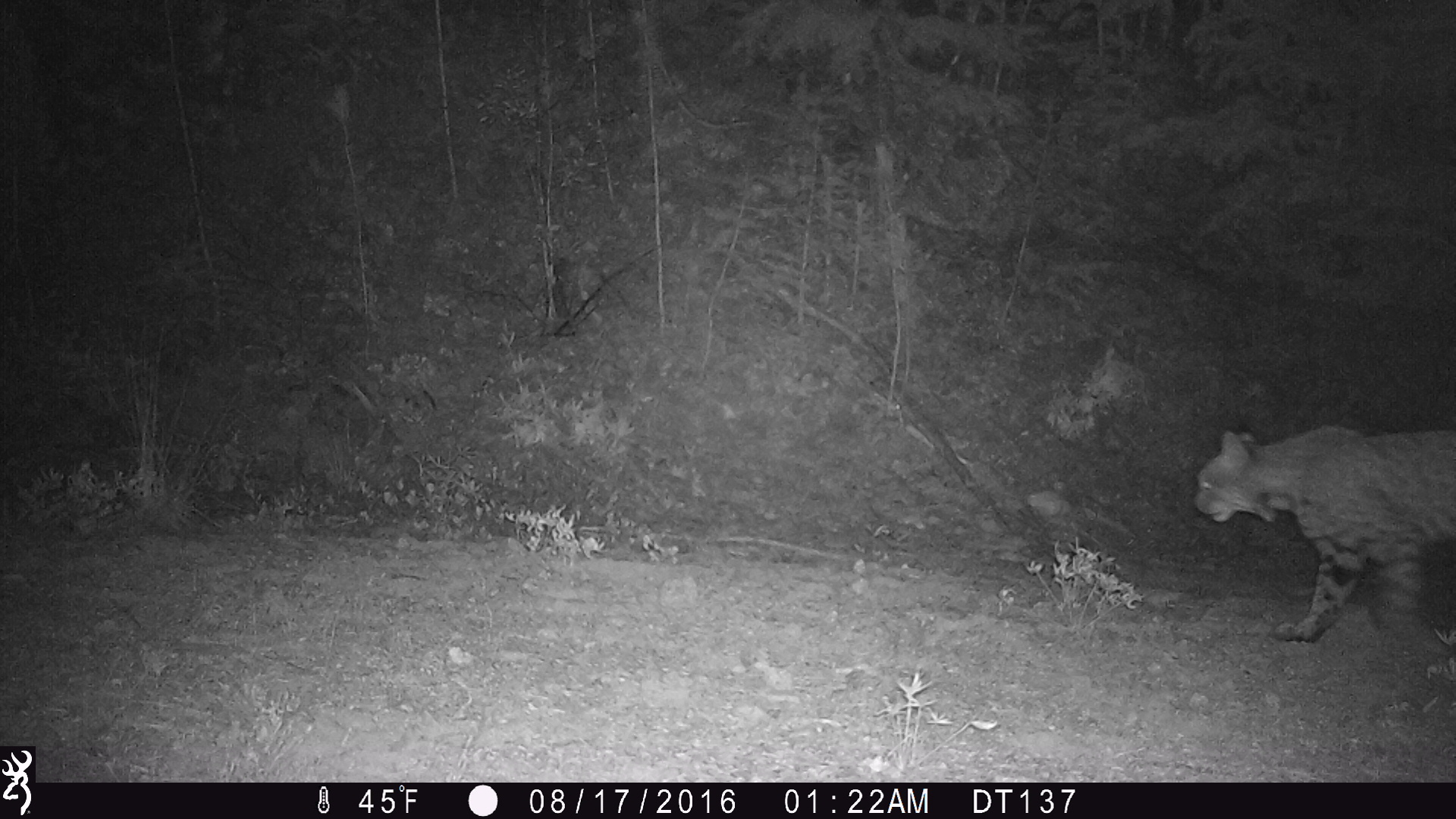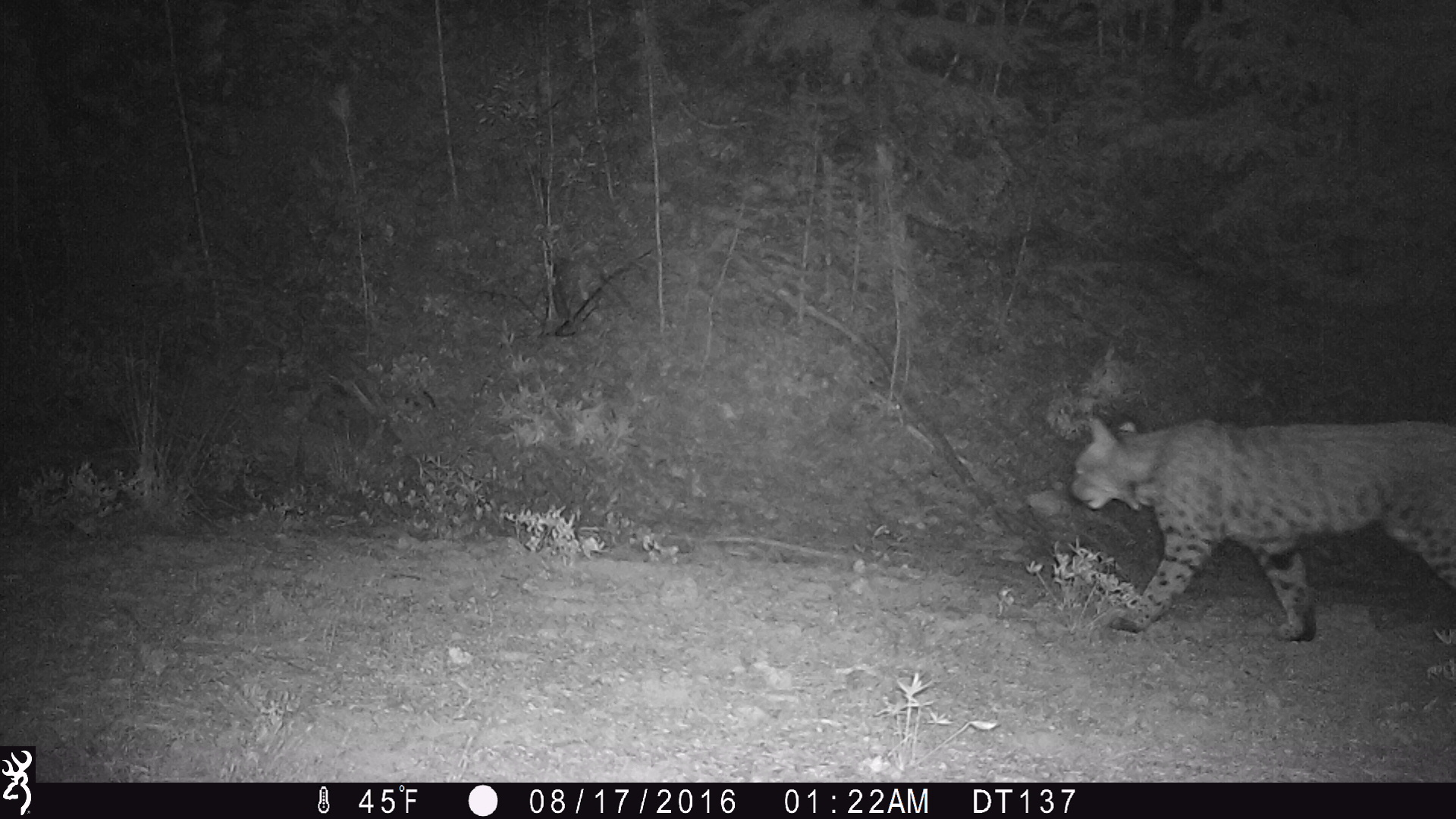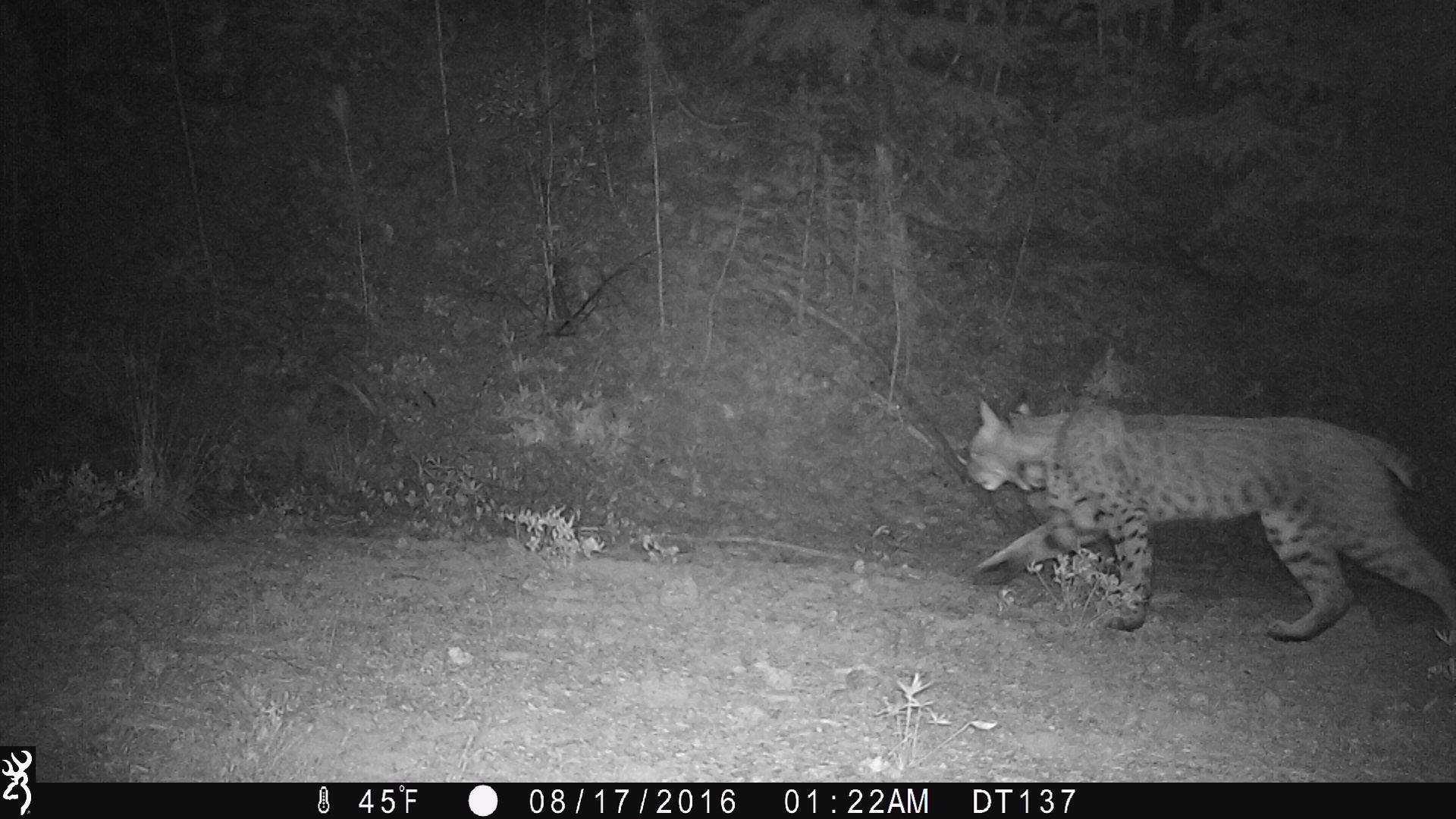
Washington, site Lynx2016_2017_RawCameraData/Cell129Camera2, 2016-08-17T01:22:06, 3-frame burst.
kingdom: Animalia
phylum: Chordata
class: Mammalia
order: Carnivora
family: Felidae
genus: Lynx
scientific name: Lynx rufus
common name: bobcat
Lynx rufus (bobcat). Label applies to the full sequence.